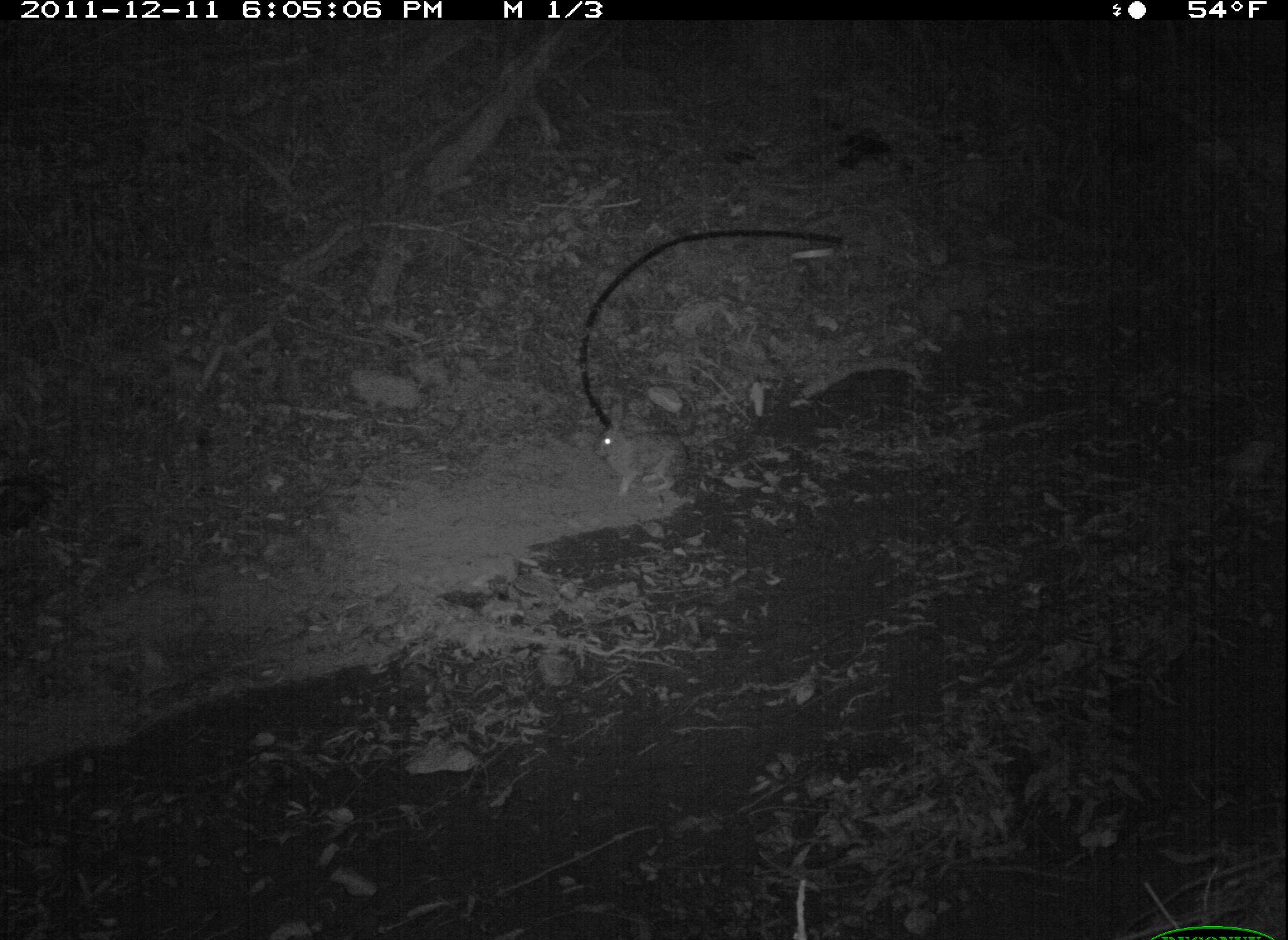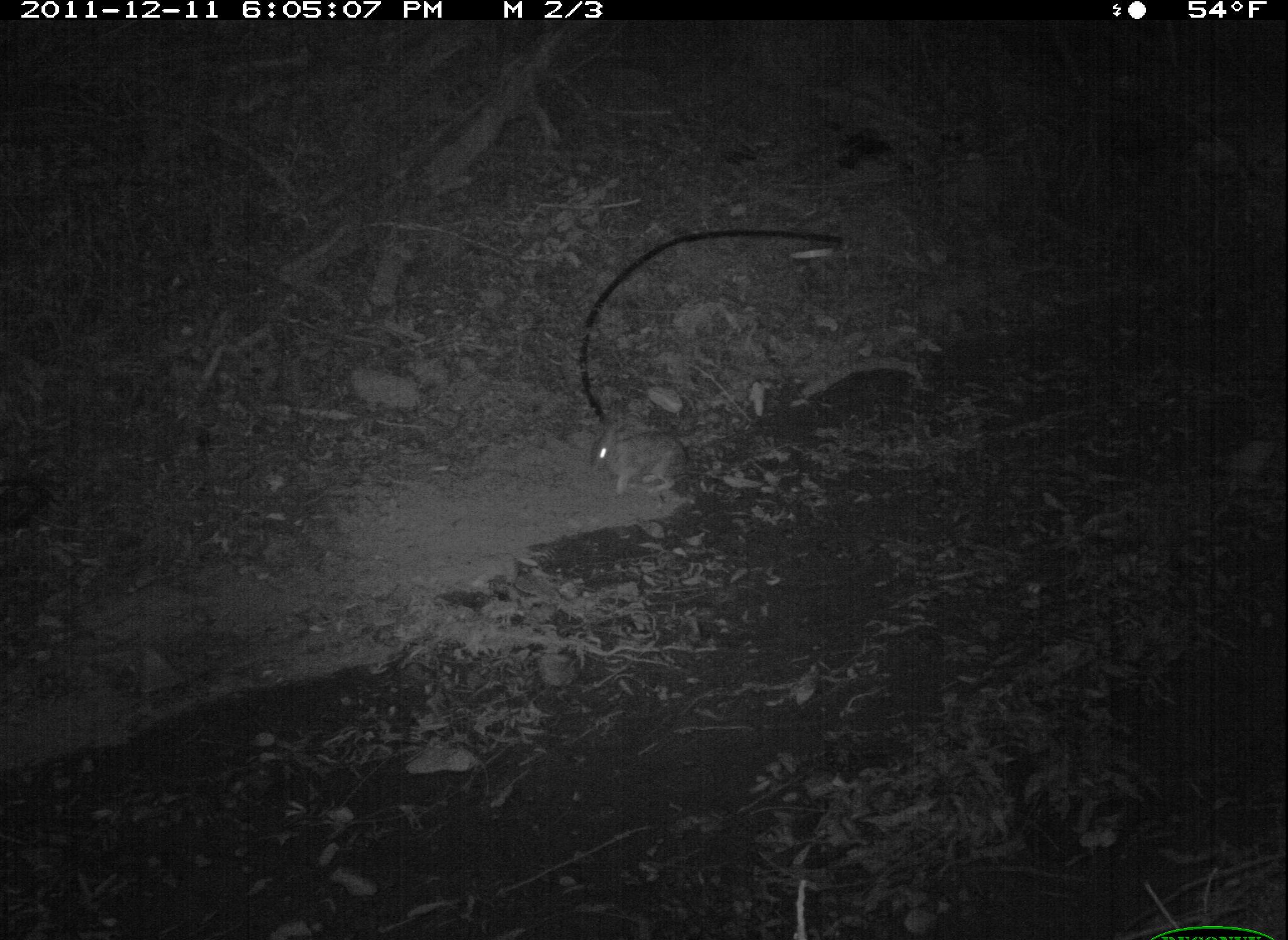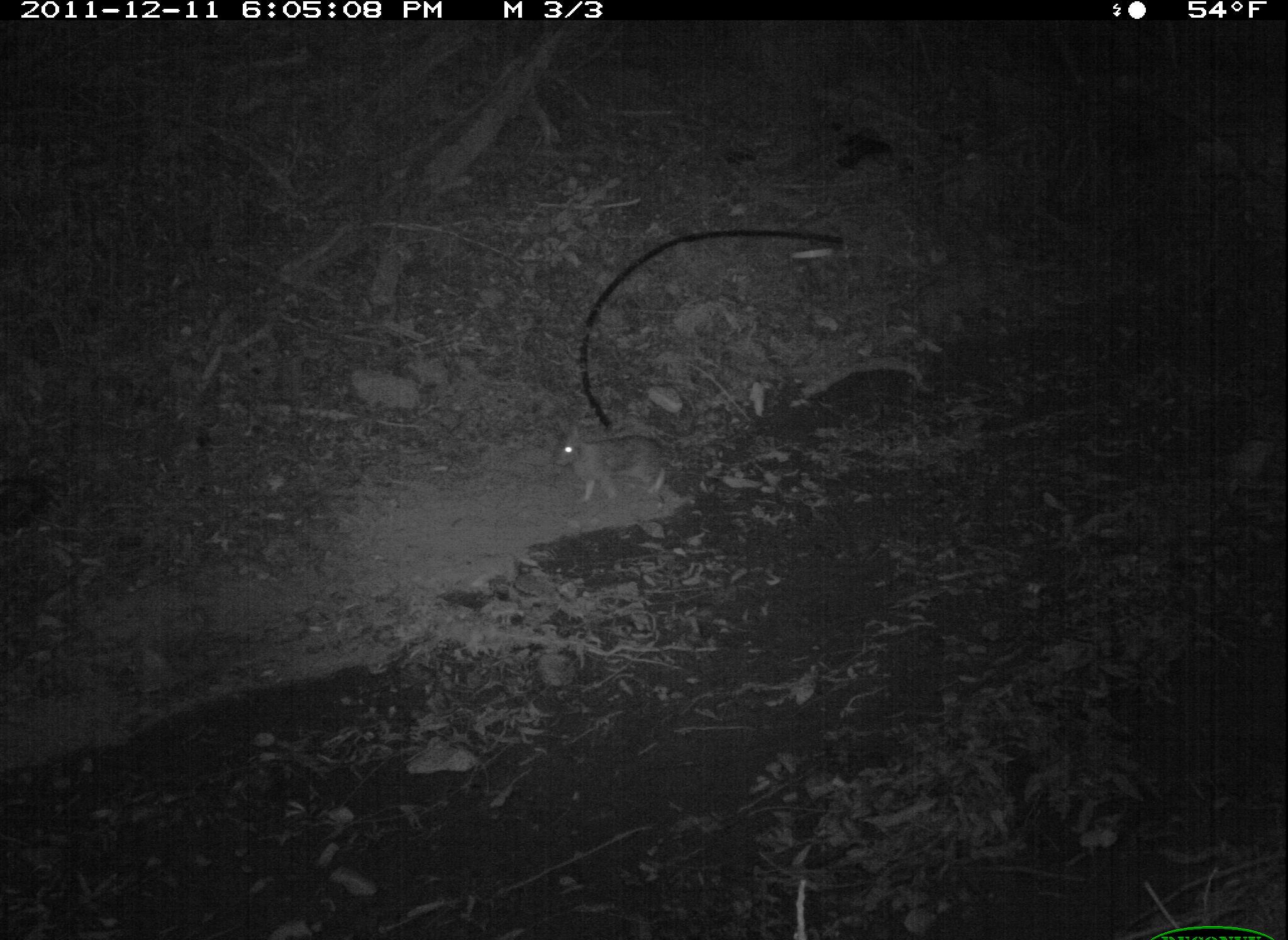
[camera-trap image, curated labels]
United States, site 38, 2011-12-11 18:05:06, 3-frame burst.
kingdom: Animalia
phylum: Chordata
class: Mammalia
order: Lagomorpha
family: Leporidae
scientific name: Leporidae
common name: rabbits and hares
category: rabbit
Rabbit (rabbits and hares) (Leporidae).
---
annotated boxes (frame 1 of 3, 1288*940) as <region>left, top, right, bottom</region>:
rabbit: <region>588, 391, 691, 506</region>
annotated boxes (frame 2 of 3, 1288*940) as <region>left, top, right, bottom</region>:
rabbit: <region>575, 414, 724, 528</region>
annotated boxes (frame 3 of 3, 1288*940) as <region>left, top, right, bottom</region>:
rabbit: <region>555, 420, 691, 514</region>